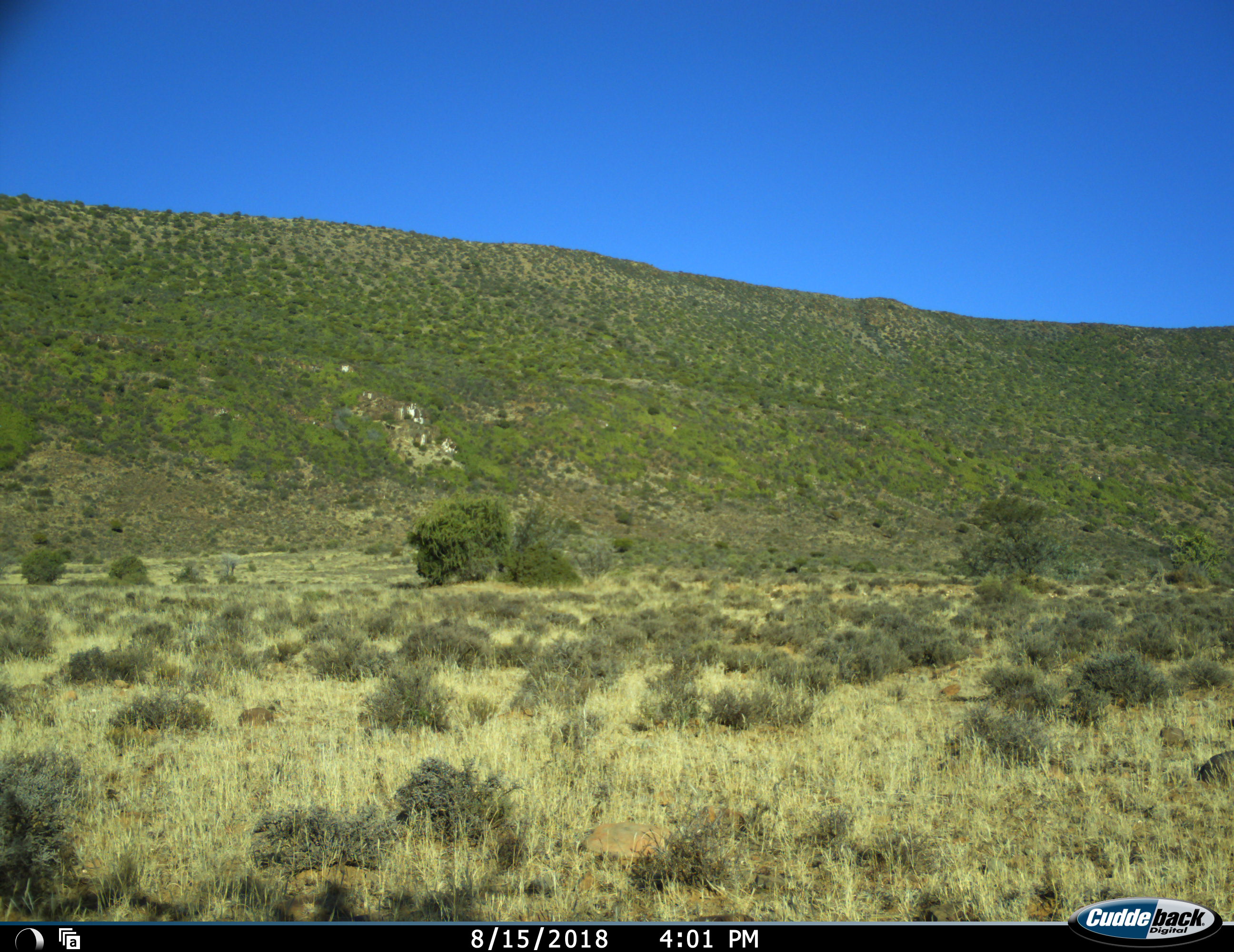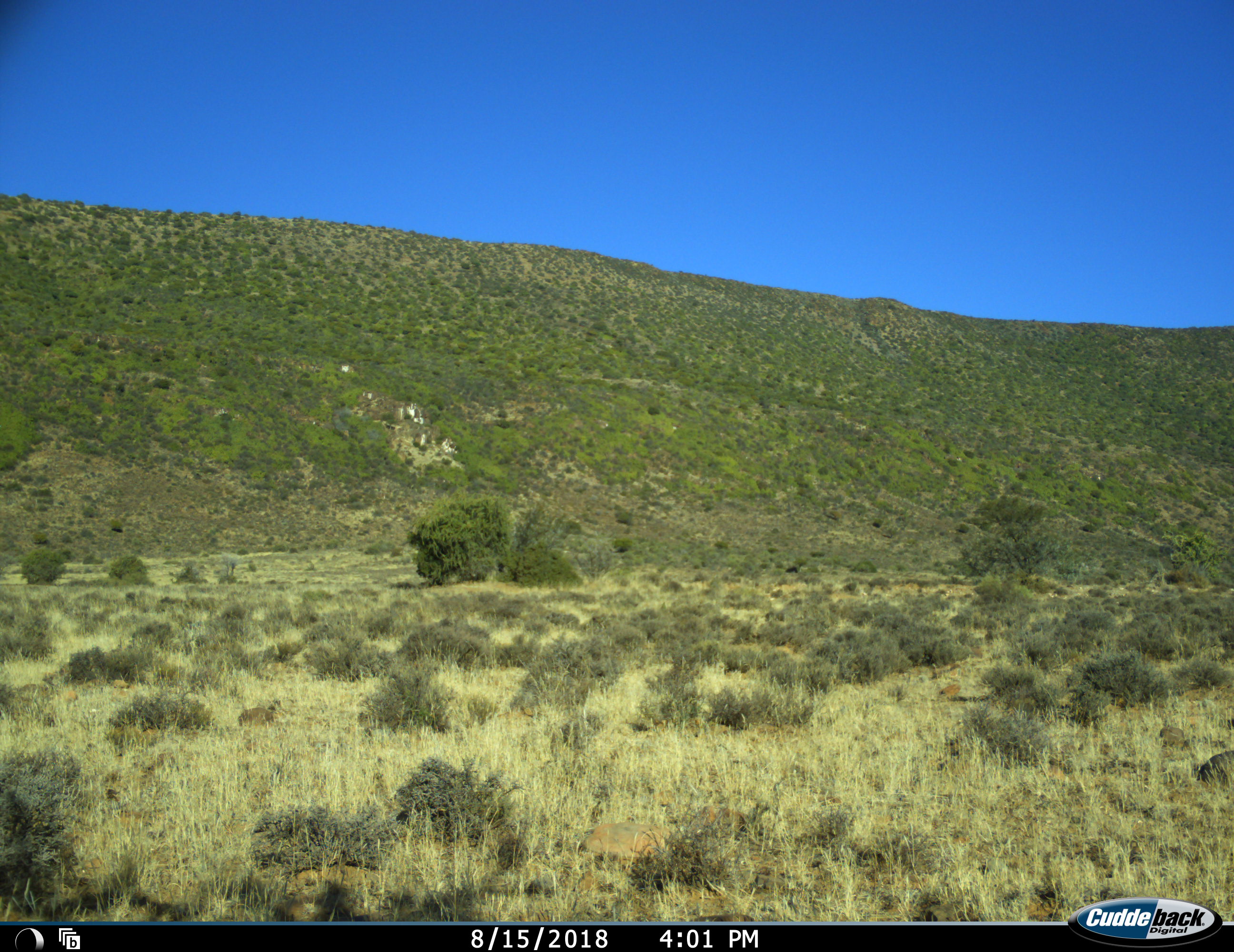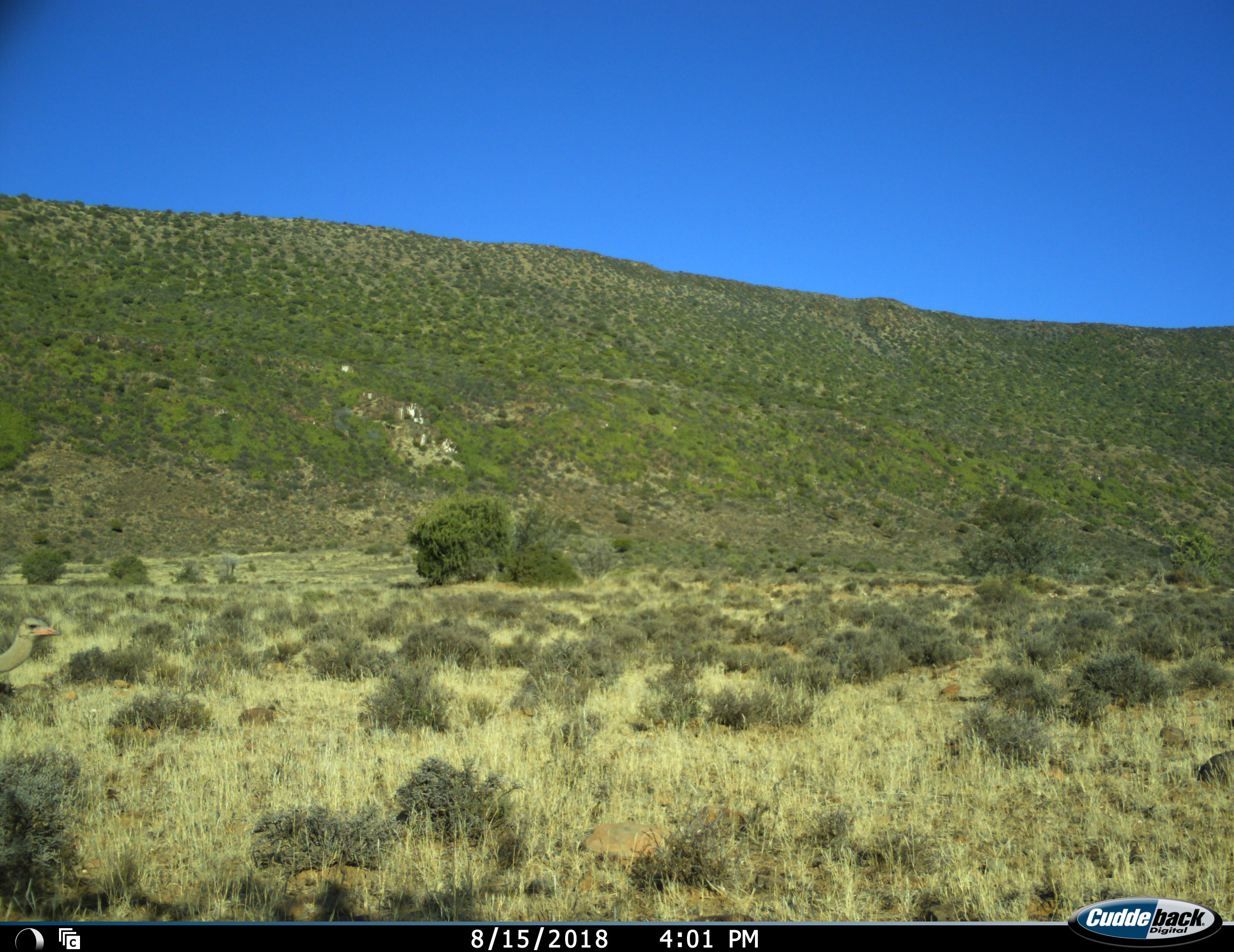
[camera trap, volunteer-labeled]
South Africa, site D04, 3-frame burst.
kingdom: Animalia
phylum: Chordata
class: Aves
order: Struthioniformes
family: Struthionidae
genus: Struthio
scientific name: Struthio camelus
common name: ostrich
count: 1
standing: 14%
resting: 0%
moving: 86%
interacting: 0%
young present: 0%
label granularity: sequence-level